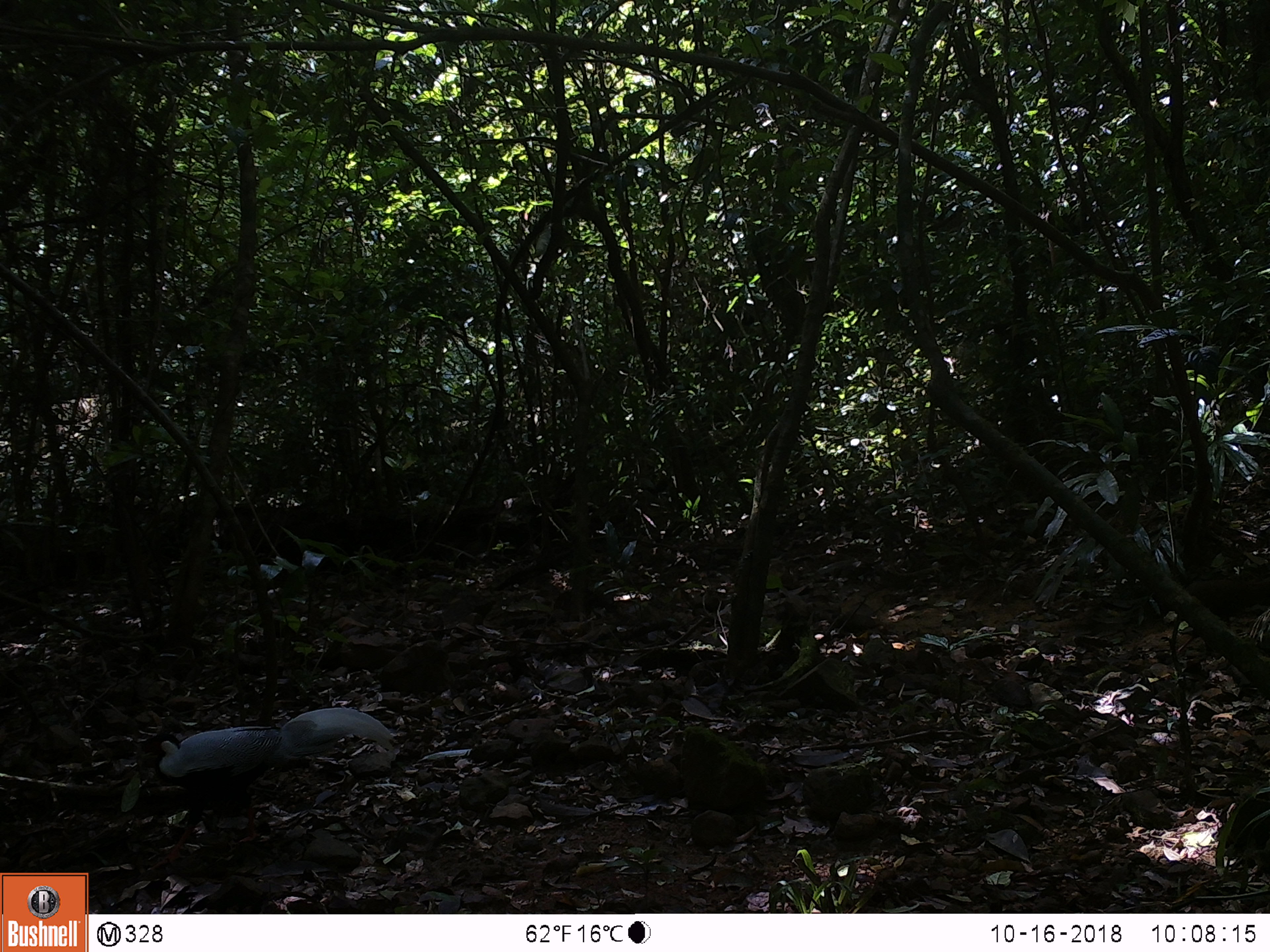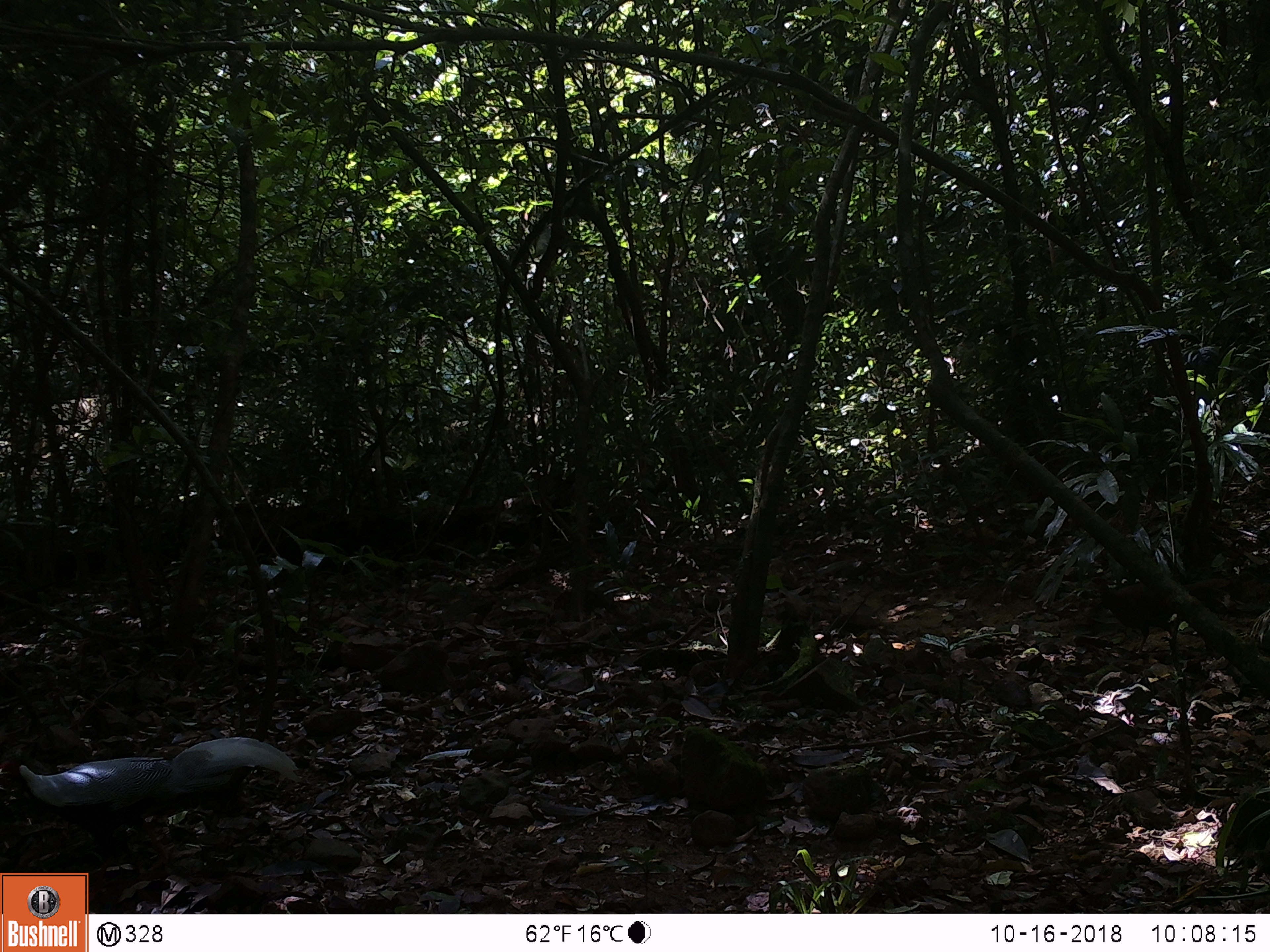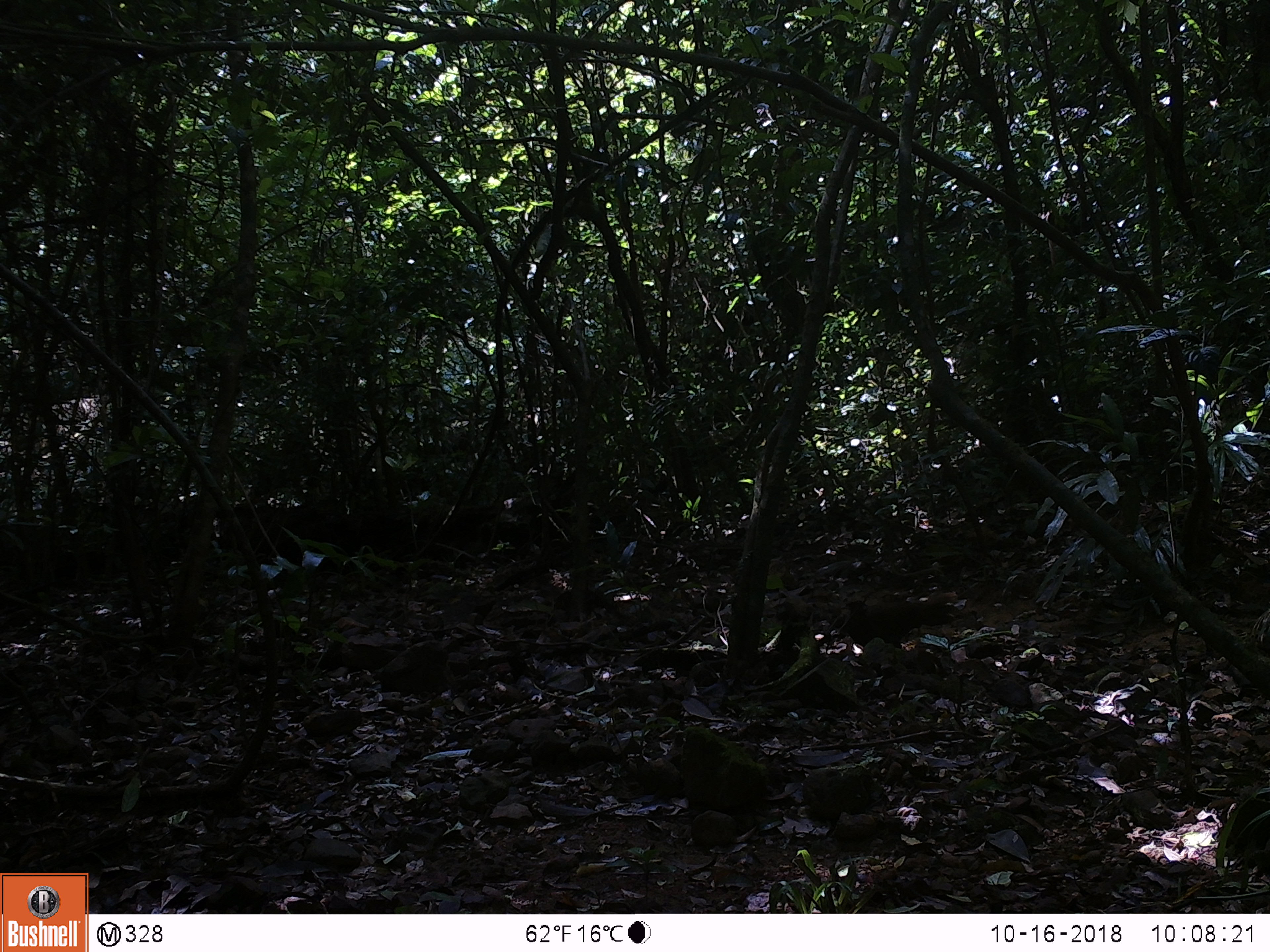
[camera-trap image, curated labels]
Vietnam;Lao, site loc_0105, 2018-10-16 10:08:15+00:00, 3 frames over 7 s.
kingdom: Animalia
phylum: Chordata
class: Aves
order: Galliformes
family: Phasianidae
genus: Lophura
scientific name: Lophura nycthemera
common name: silver pheasant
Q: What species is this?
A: Silver pheasant (Lophura nycthemera).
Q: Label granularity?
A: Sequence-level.